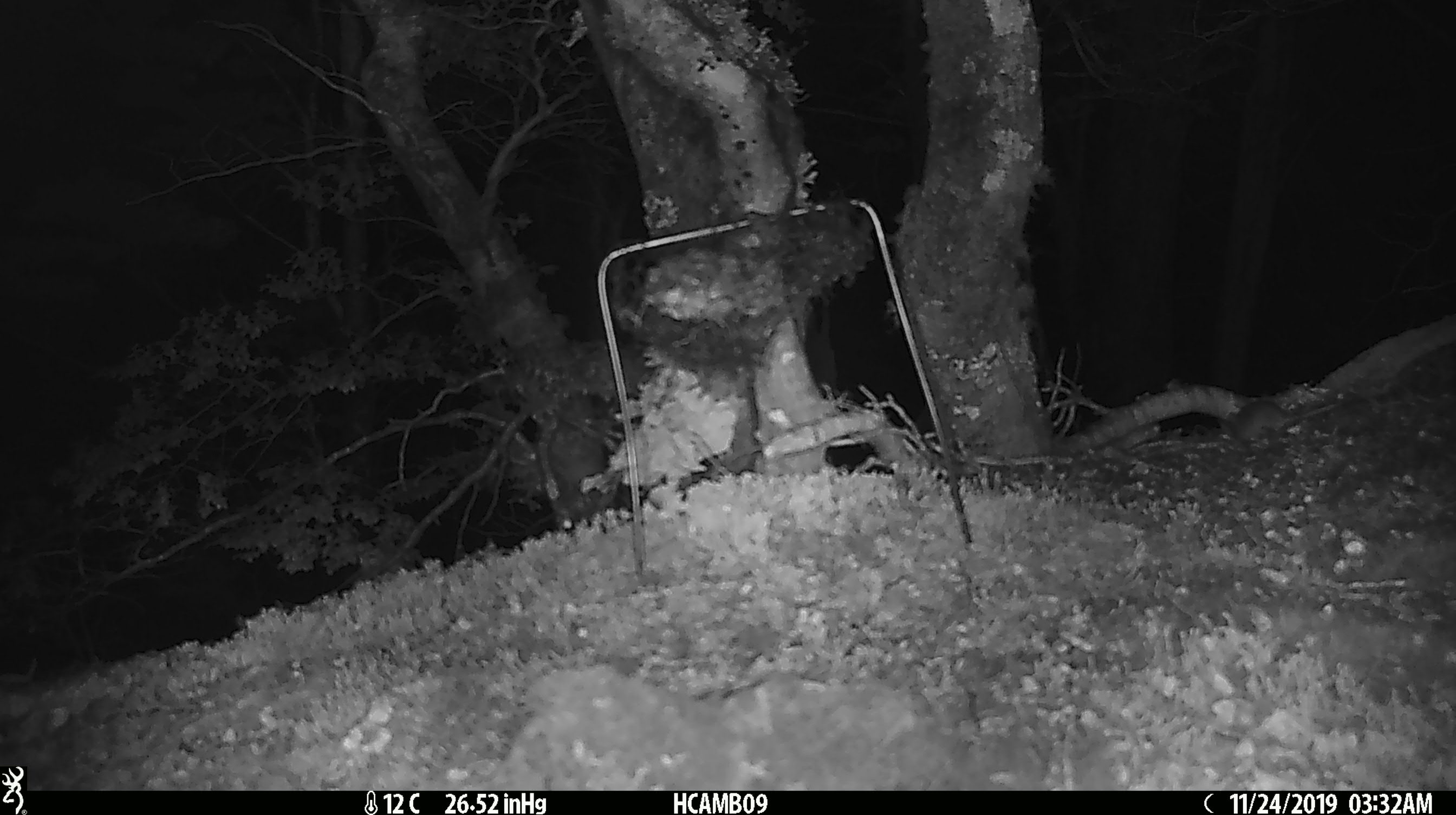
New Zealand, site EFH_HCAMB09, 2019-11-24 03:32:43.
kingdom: Animalia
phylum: Chordata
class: Mammalia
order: Rodentia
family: Muridae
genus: Mus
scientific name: Mus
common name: mouse